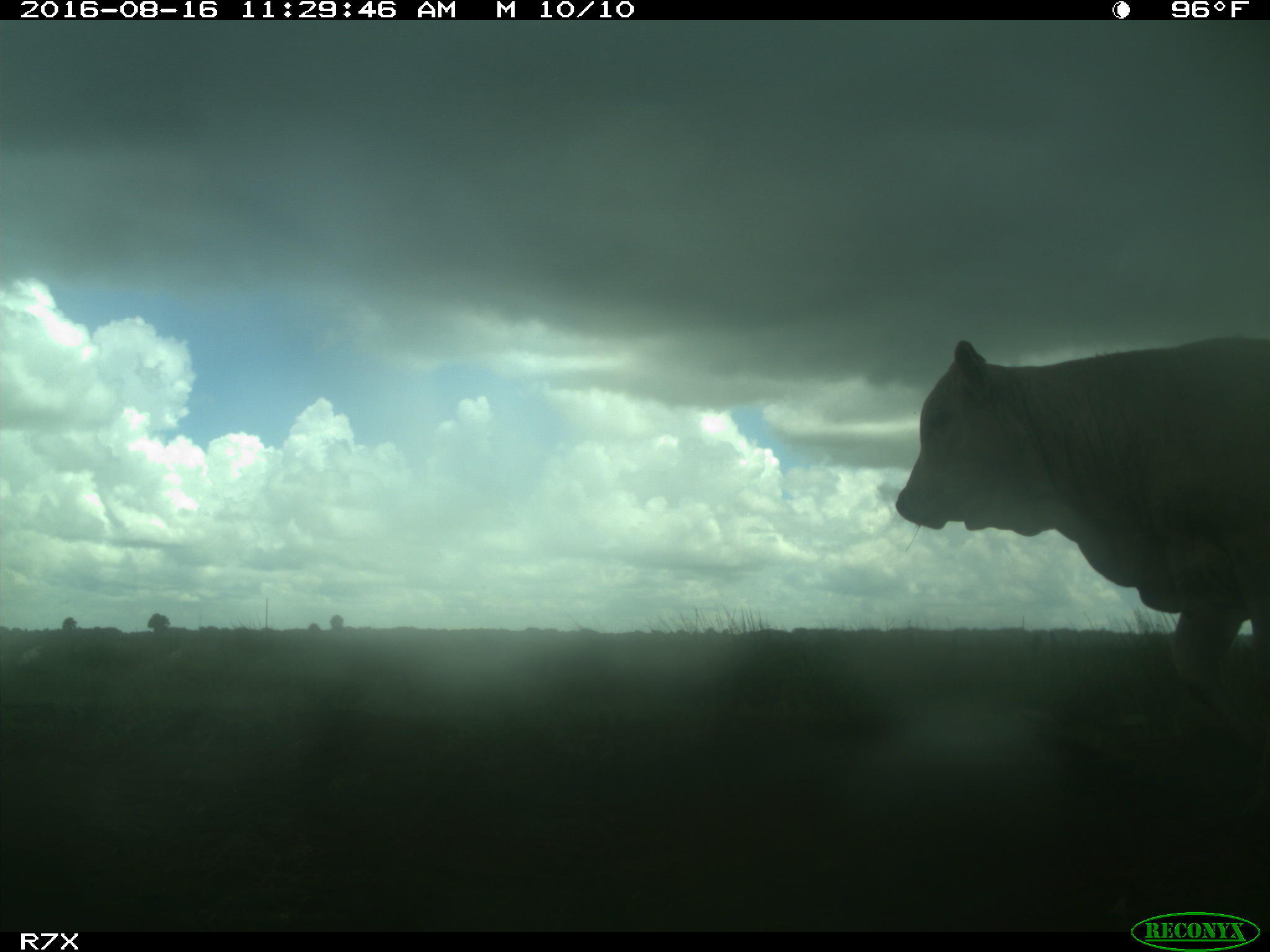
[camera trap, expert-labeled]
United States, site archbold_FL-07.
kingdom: Animalia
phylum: Chordata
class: Mammalia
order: Artiodactyla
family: Bovidae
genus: Bos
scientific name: Bos taurus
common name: domestic cow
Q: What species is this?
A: Bos taurus (domestic cow).